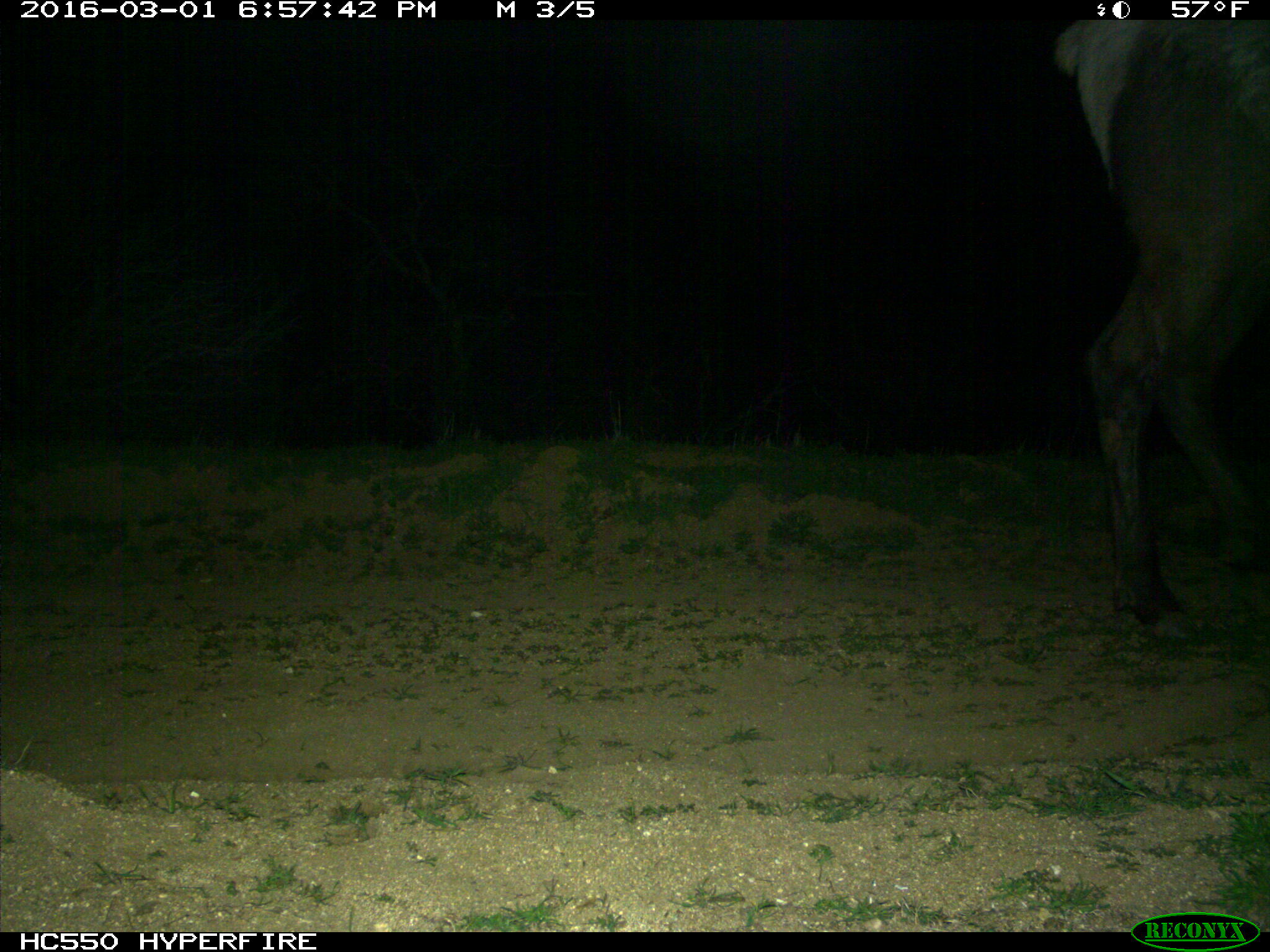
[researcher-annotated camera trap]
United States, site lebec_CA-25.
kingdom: Animalia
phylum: Chordata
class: Mammalia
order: Artiodactyla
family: Cervidae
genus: Cervus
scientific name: Cervus canadensis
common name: elk